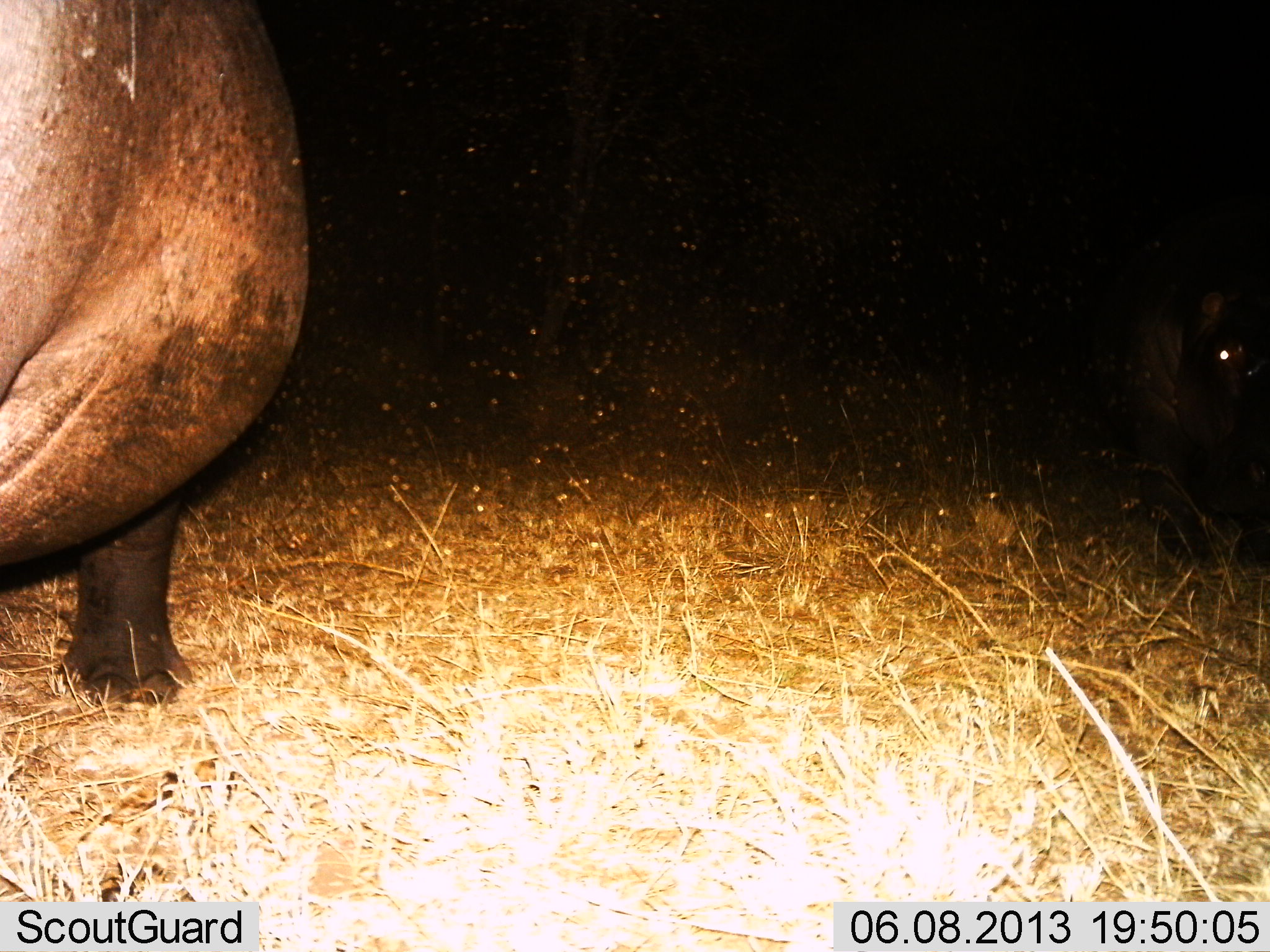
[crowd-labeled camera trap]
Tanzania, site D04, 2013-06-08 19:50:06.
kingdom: Animalia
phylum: Chordata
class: Mammalia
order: Artiodactyla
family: Hippopotamidae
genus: Hippopotamus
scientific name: Hippopotamus amphibius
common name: hippopotamus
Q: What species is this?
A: Hippopotamus (Hippopotamus amphibius).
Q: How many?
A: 2.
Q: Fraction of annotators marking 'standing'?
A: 90%.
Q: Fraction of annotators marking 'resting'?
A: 0%.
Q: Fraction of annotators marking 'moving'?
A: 20%.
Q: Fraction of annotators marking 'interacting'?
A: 0%.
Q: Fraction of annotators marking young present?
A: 0%.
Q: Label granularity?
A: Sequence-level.